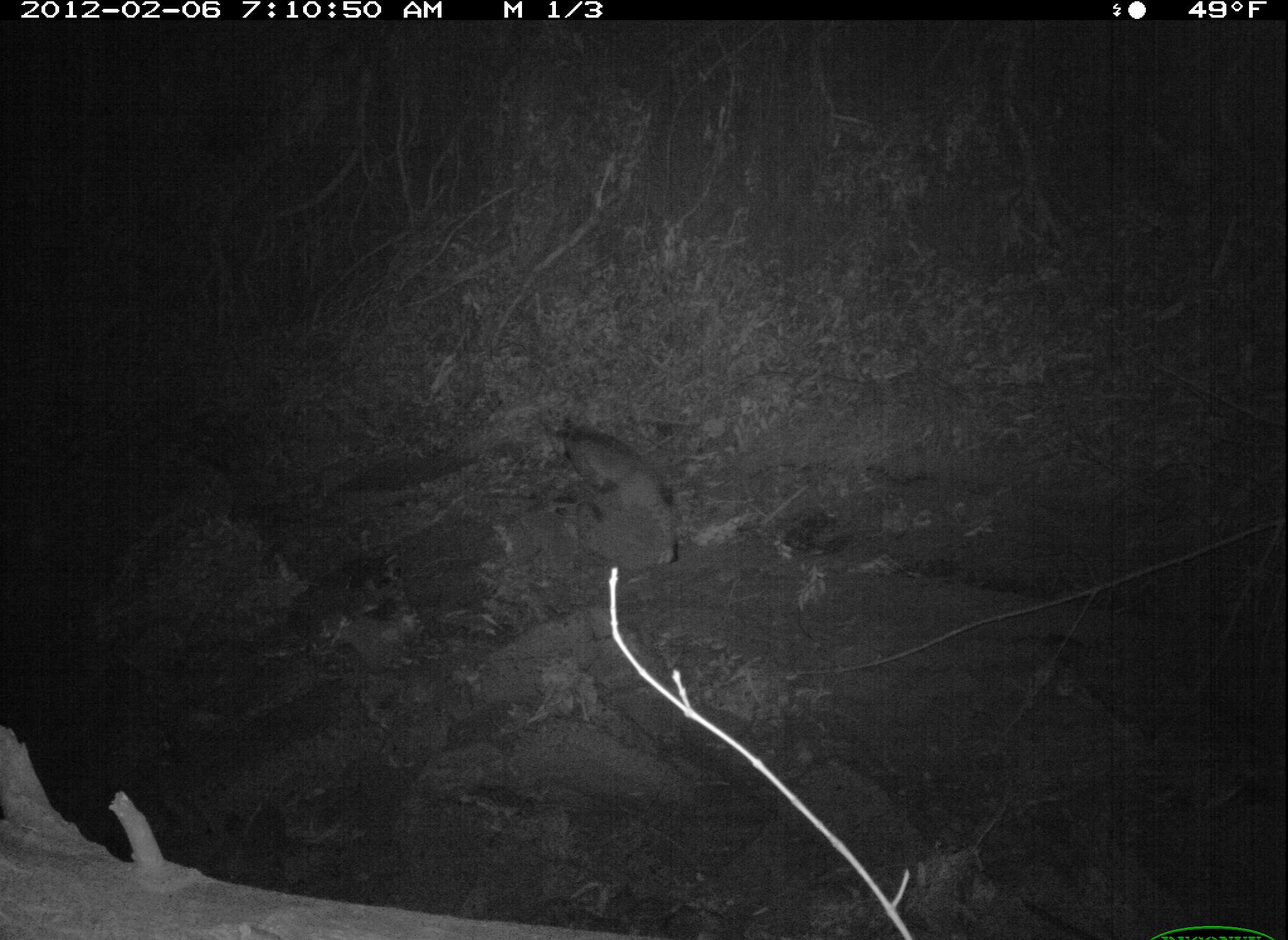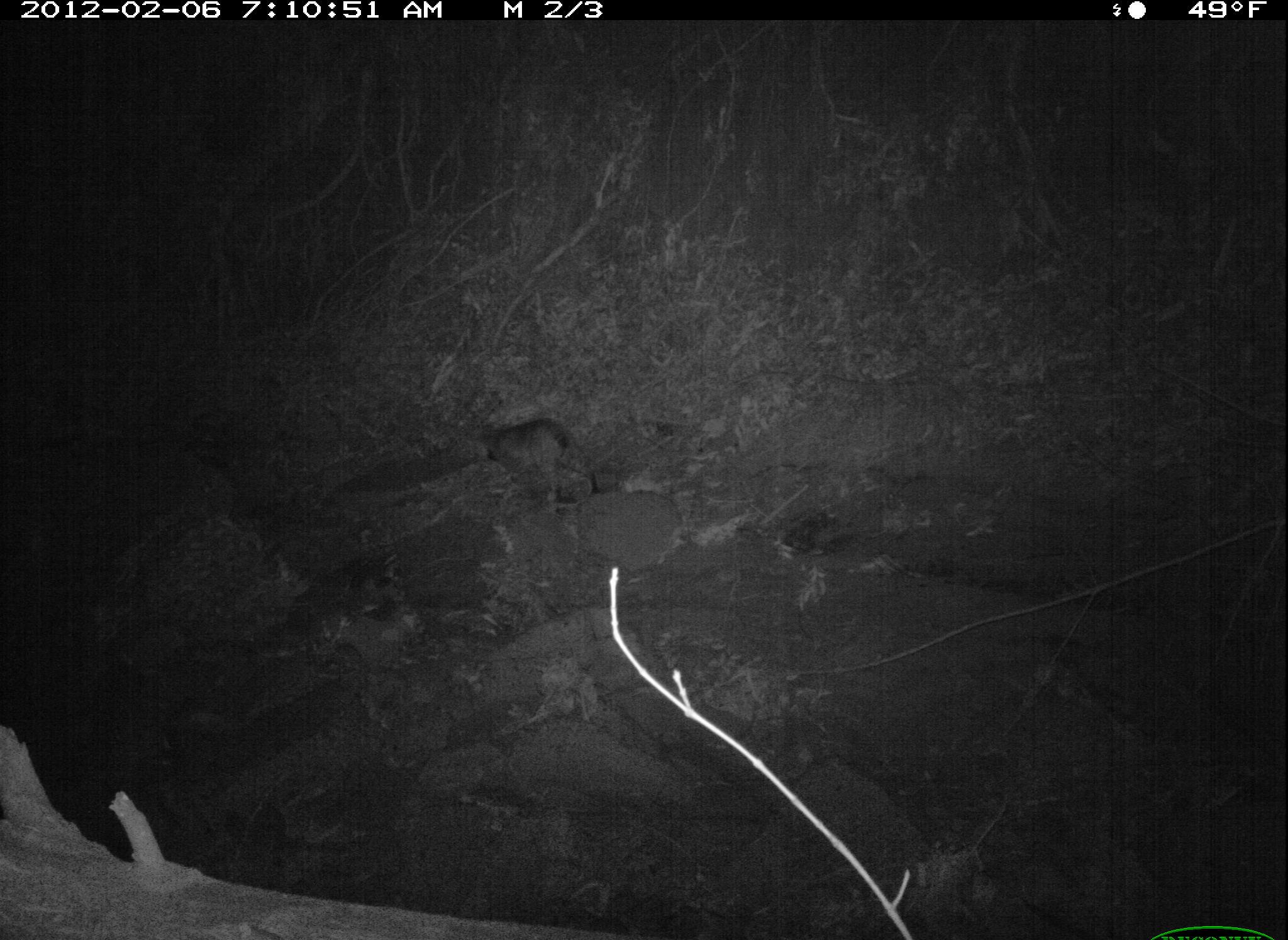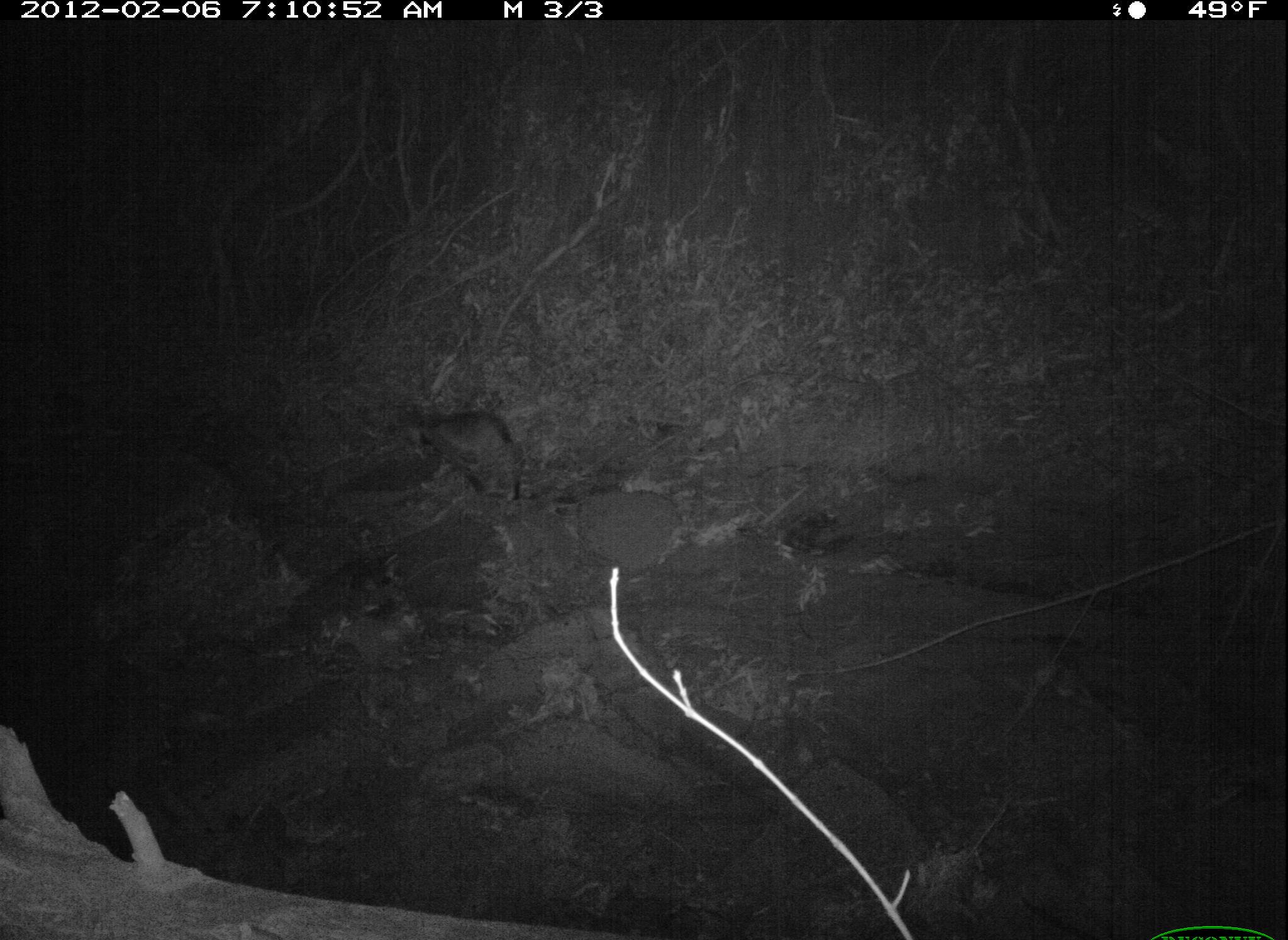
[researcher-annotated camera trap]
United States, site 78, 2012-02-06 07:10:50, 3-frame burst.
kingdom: Animalia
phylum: Chordata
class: Mammalia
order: Carnivora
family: Felidae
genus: Lynx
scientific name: Lynx rufus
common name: bobcat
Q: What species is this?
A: Bobcat (Lynx rufus).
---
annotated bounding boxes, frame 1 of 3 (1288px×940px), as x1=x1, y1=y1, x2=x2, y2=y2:
bobcat: x1=536, y1=410, x2=694, y2=573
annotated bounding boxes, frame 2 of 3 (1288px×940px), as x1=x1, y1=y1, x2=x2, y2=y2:
bobcat: x1=462, y1=396, x2=601, y2=517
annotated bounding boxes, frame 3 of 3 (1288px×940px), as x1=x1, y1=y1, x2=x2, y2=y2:
bobcat: x1=400, y1=395, x2=539, y2=508